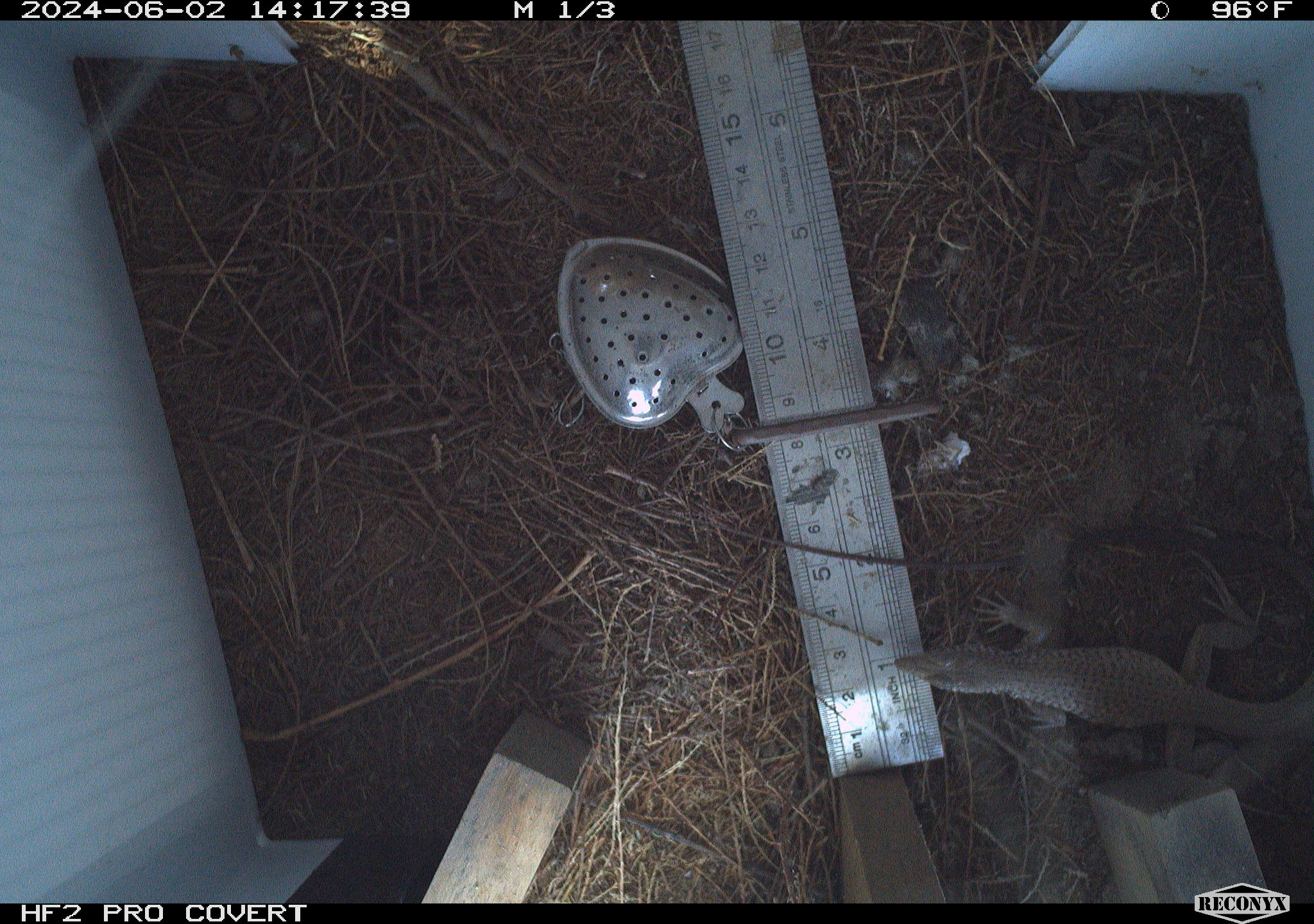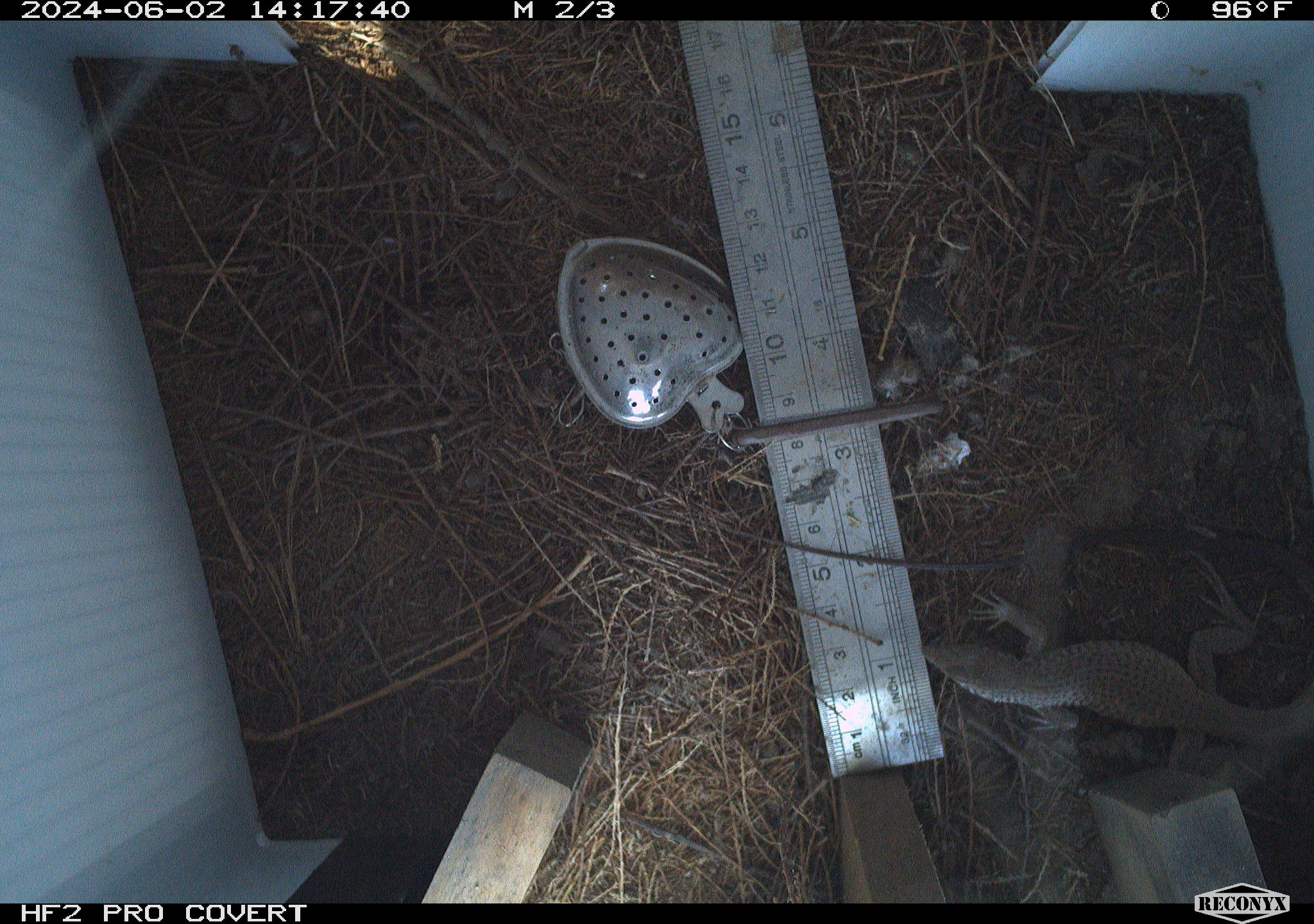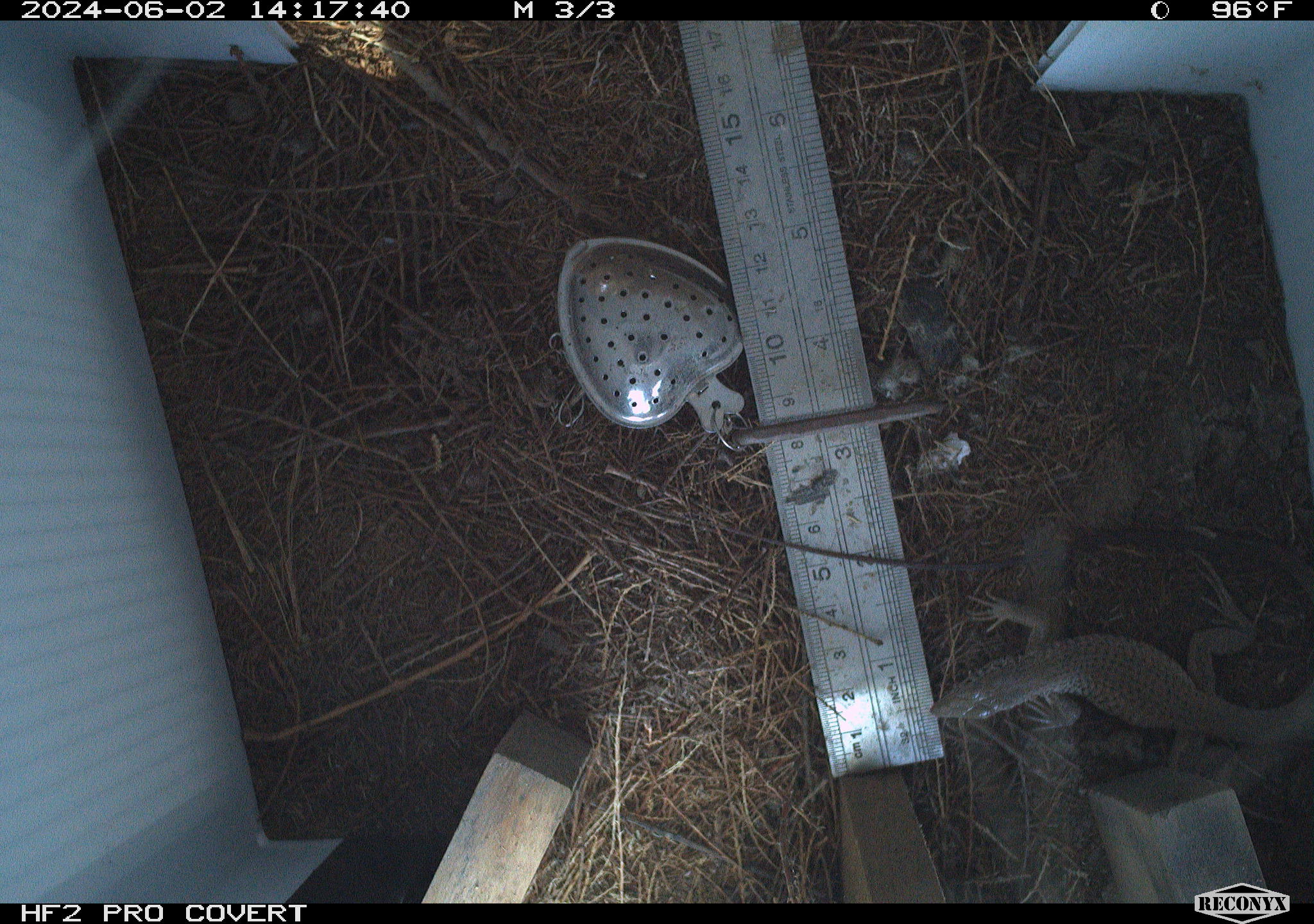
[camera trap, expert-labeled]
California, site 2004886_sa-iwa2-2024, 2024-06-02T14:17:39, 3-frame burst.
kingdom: Animalia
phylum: Chordata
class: Reptilia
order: Squamata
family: Teiidae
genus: Aspidoscelis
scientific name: Aspidoscelis tigris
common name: western whiptail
Western whiptail (Aspidoscelis tigris).